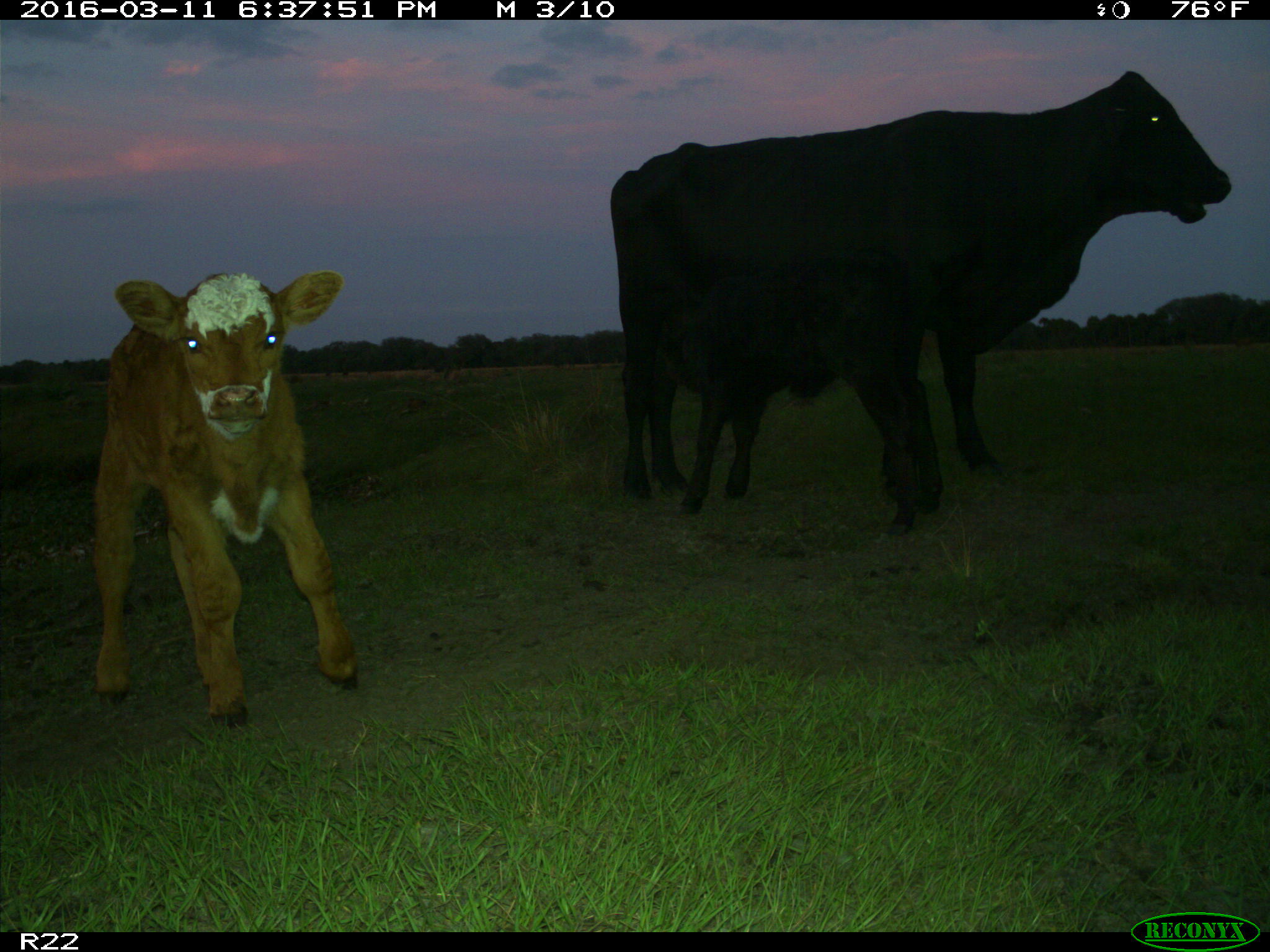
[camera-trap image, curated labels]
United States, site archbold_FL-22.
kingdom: Animalia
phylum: Chordata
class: Mammalia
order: Artiodactyla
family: Bovidae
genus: Bos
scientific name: Bos taurus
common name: domestic cow